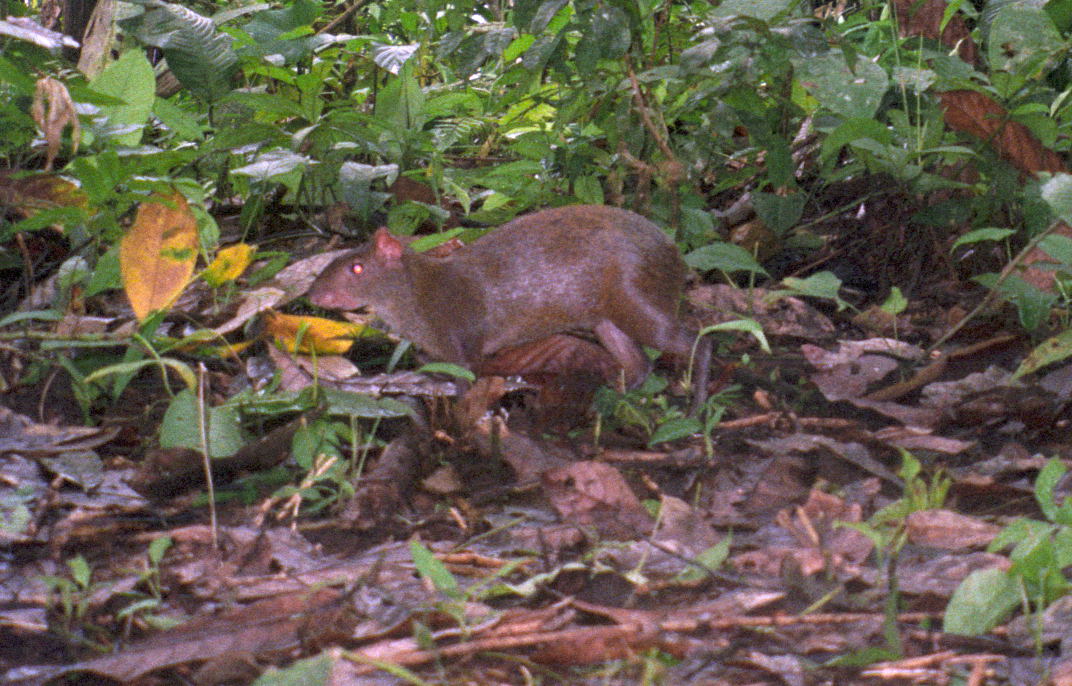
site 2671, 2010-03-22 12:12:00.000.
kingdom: Animalia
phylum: Chordata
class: Mammalia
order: Rodentia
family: Dasyproctidae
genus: Dasyprocta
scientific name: Dasyprocta punctata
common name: central american agouti